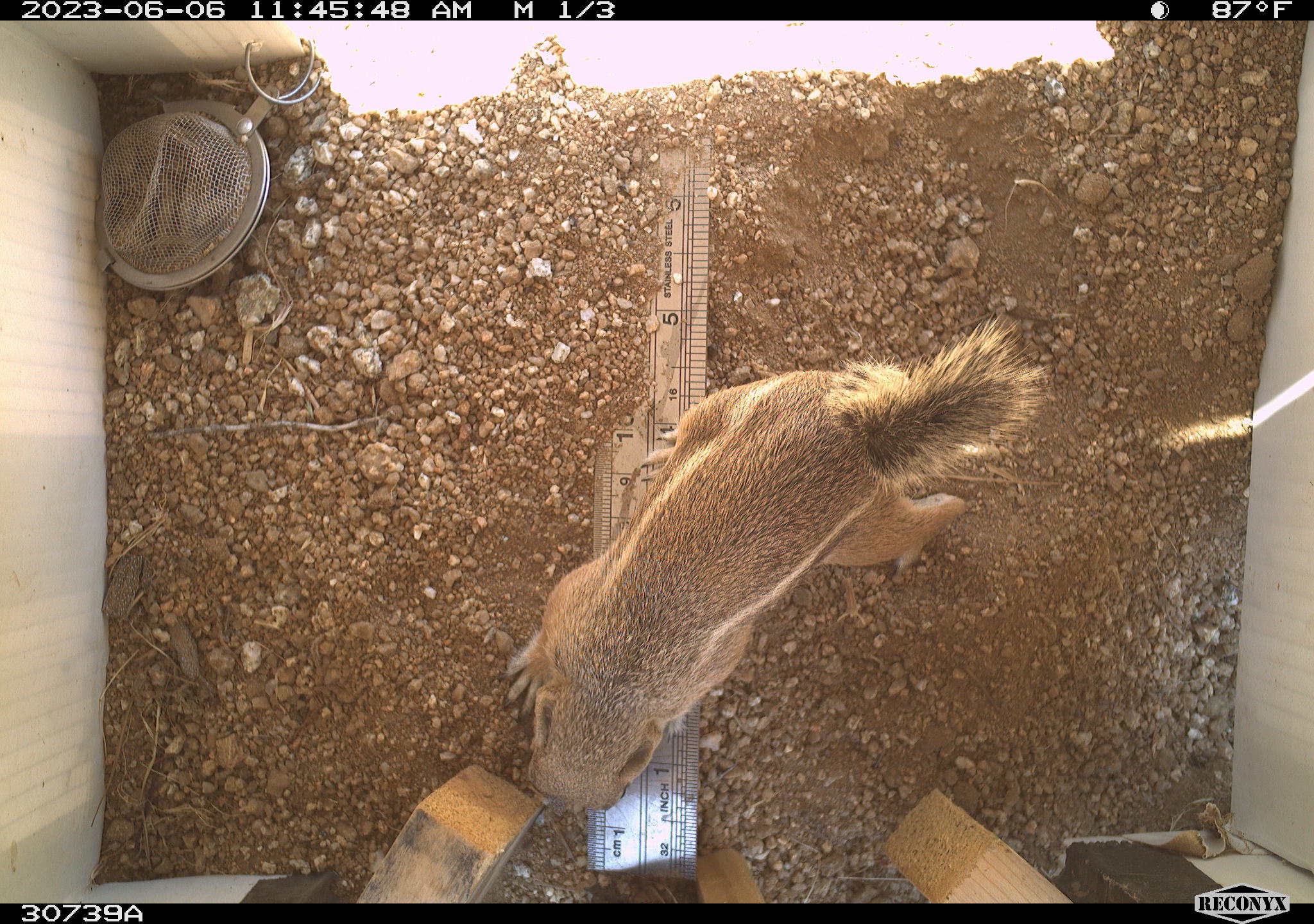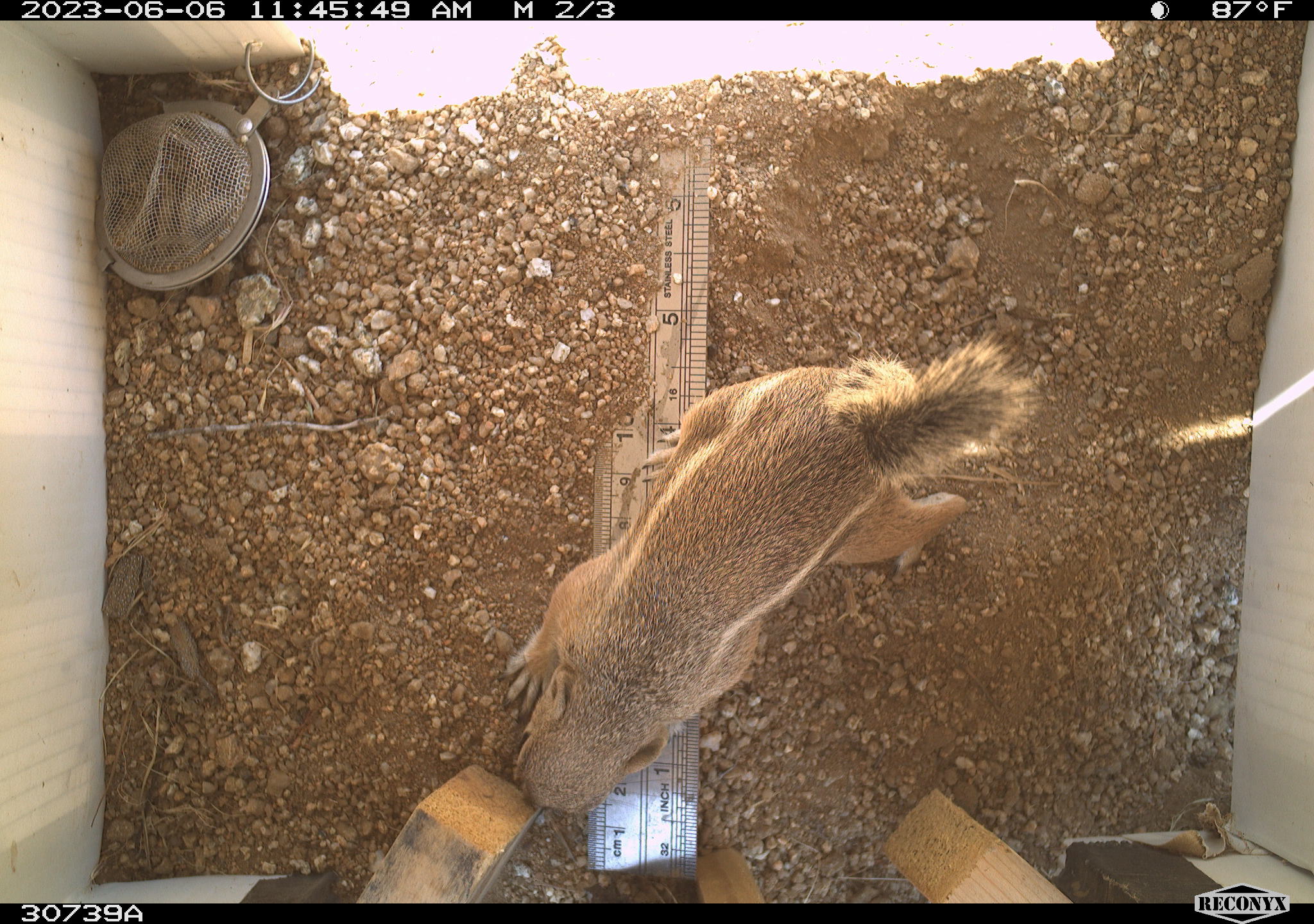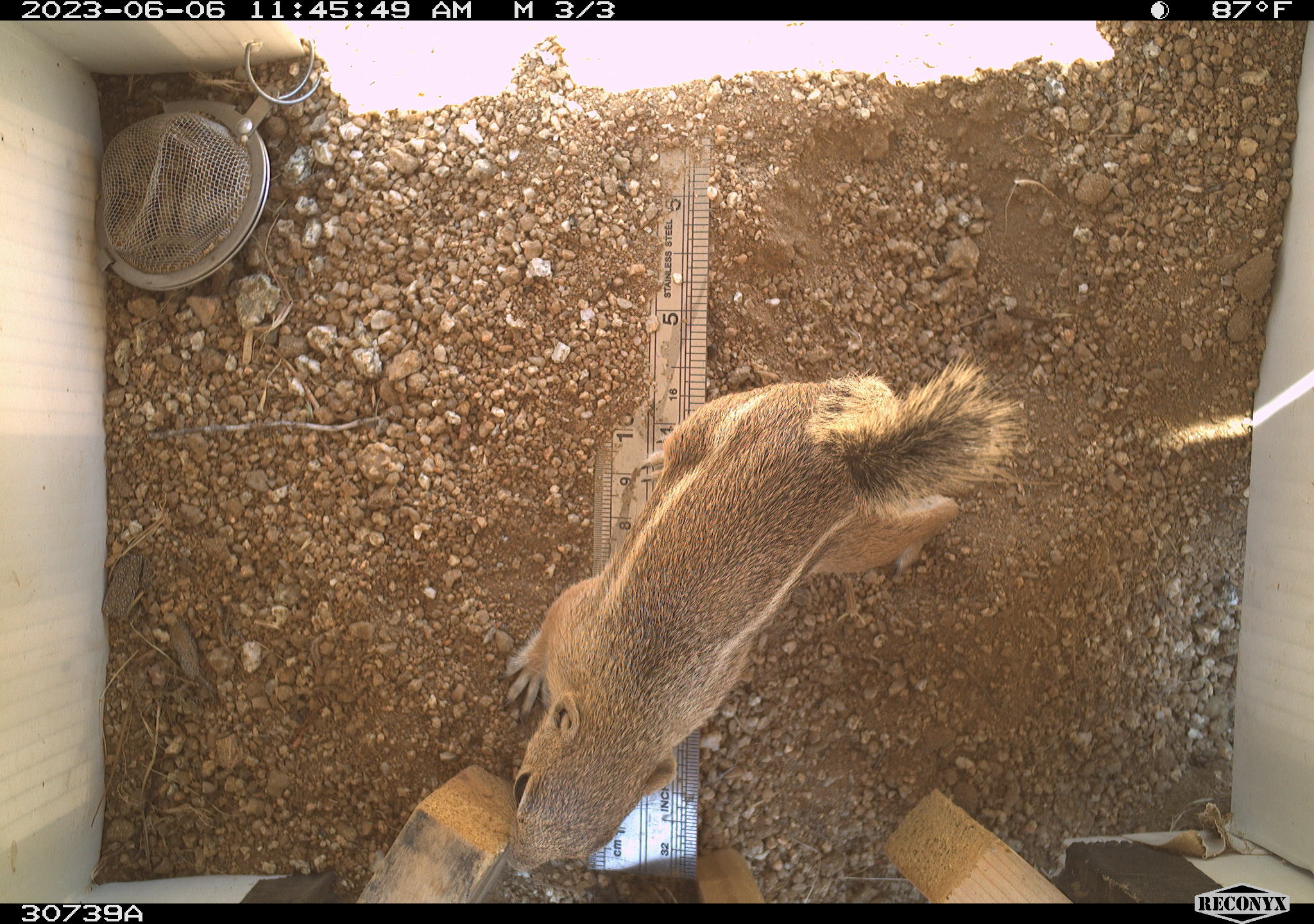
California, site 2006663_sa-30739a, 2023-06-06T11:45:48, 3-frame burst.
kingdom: Animalia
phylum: Chordata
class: Mammalia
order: Rodentia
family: Sciuridae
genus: Ammospermophilus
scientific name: Ammospermophilus leucurus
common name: white-tailed antelope squirrel